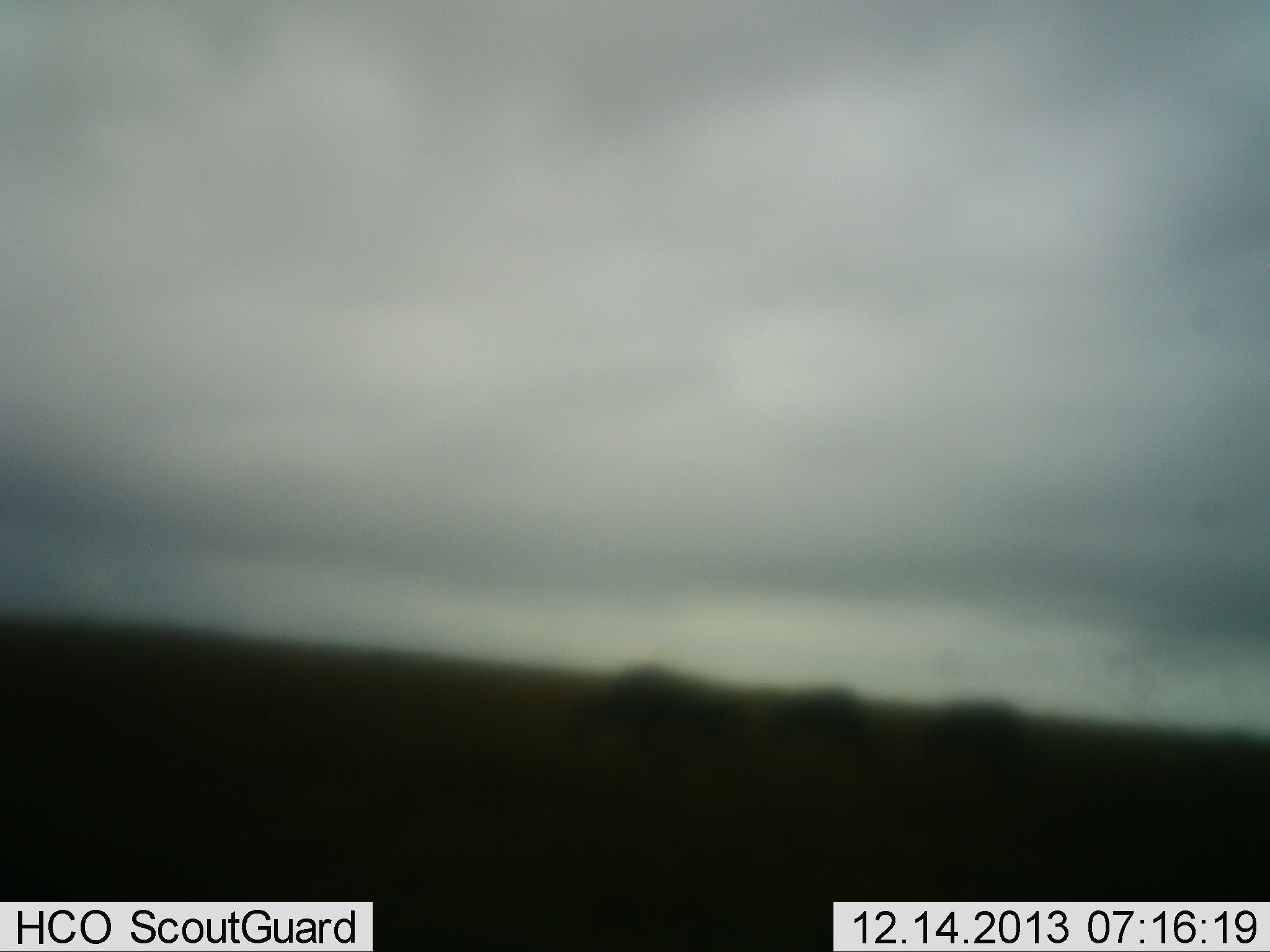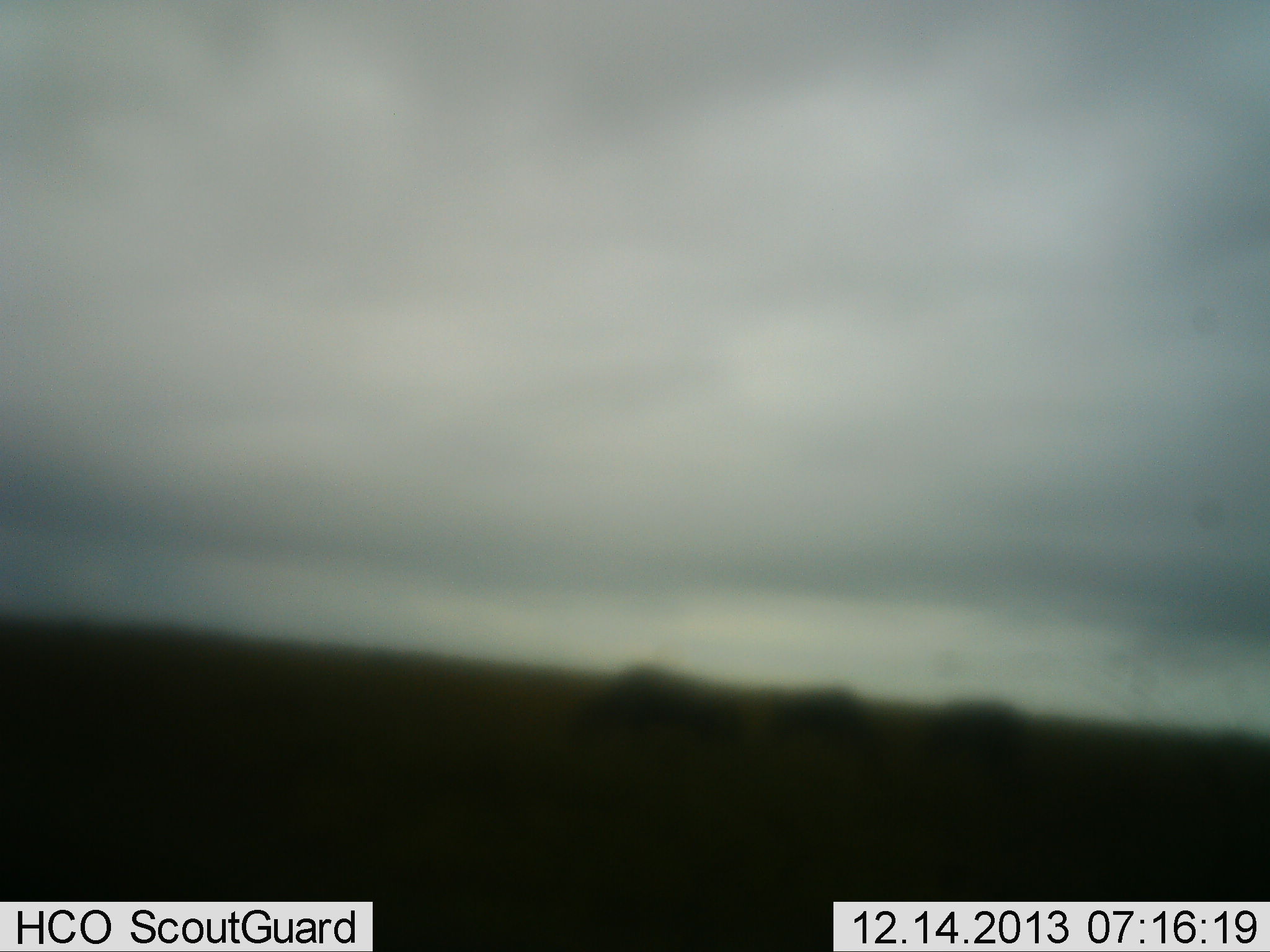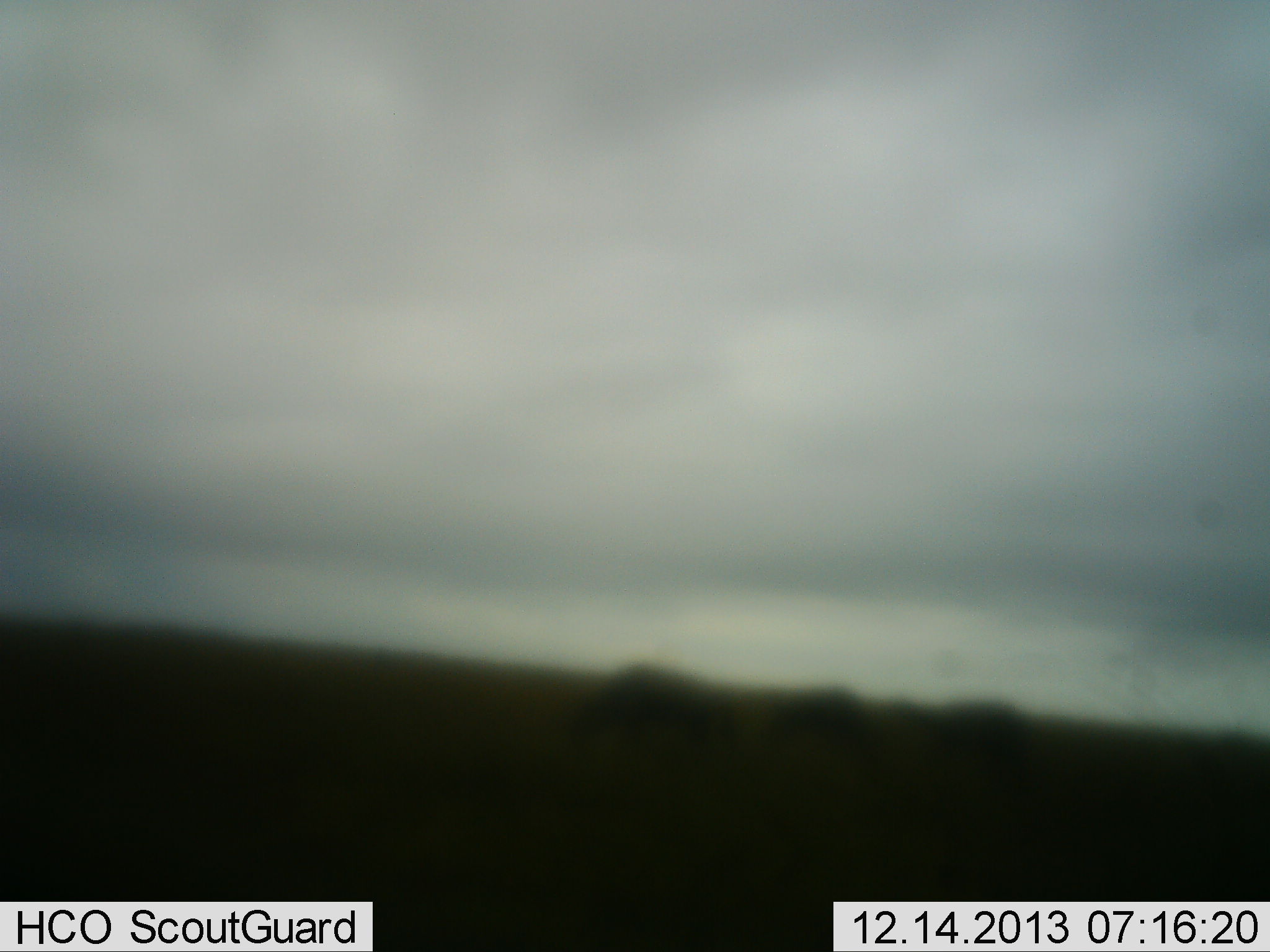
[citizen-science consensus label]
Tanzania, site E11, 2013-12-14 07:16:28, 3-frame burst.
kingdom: Animalia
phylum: Chordata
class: Mammalia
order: Artiodactyla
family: Bovidae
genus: Connochaetes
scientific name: Connochaetes taurinus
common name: blue wildebeest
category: wildebeest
Wildebeest (blue wildebeest) (Connochaetes taurinus), count 3. Behavior (volunteer vote fractions): standing 10%, resting 0%, moving 0%, interacting 0%. Young present (vote fraction): 0%. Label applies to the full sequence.